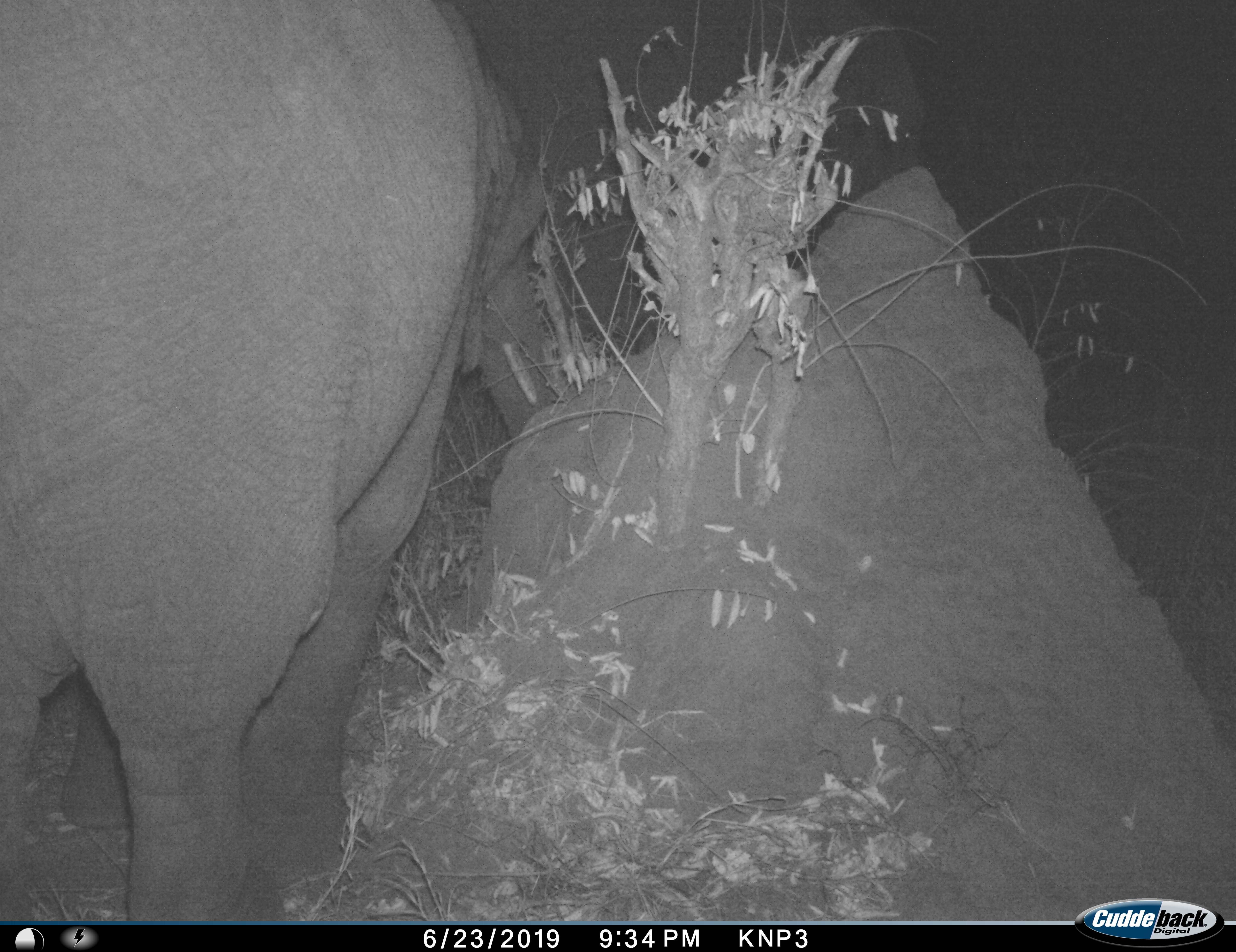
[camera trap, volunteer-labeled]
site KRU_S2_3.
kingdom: Animalia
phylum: Chordata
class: Mammalia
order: Proboscidea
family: Elephantidae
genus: Loxodonta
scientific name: Loxodonta africana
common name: african bush elephant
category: elephant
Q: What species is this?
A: Elephant (african bush elephant) (Loxodonta africana).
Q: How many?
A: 1.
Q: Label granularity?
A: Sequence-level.